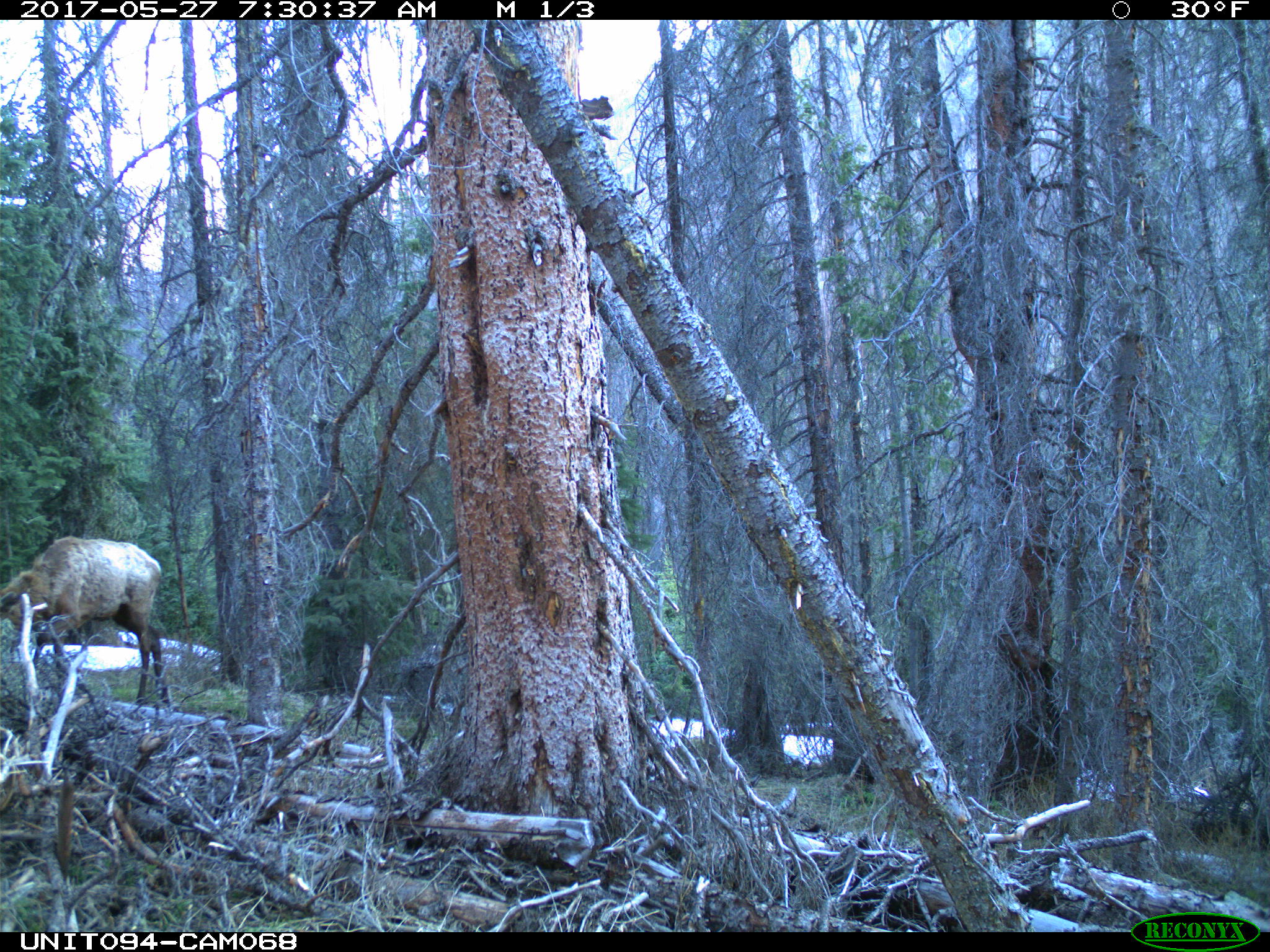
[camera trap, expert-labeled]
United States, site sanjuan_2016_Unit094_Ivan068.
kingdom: Animalia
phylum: Chordata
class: Mammalia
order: Artiodactyla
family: Cervidae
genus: Cervus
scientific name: Cervus elaphus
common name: red deer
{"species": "Cervus elaphus (red deer)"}